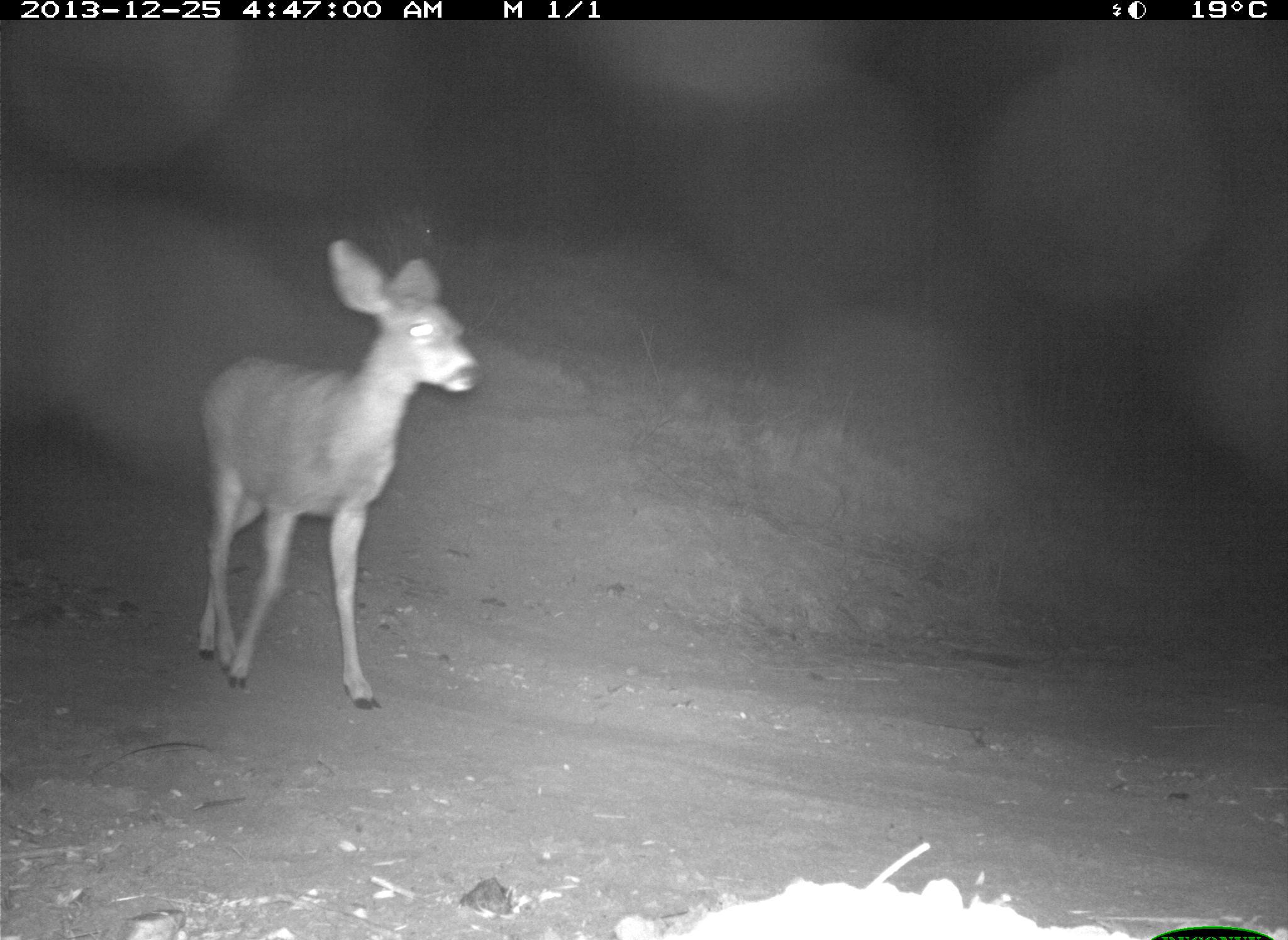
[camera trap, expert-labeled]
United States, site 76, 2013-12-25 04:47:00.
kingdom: Animalia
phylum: Chordata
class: Mammalia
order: Artiodactyla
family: Cervidae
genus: Odocoileus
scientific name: Odocoileus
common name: deer